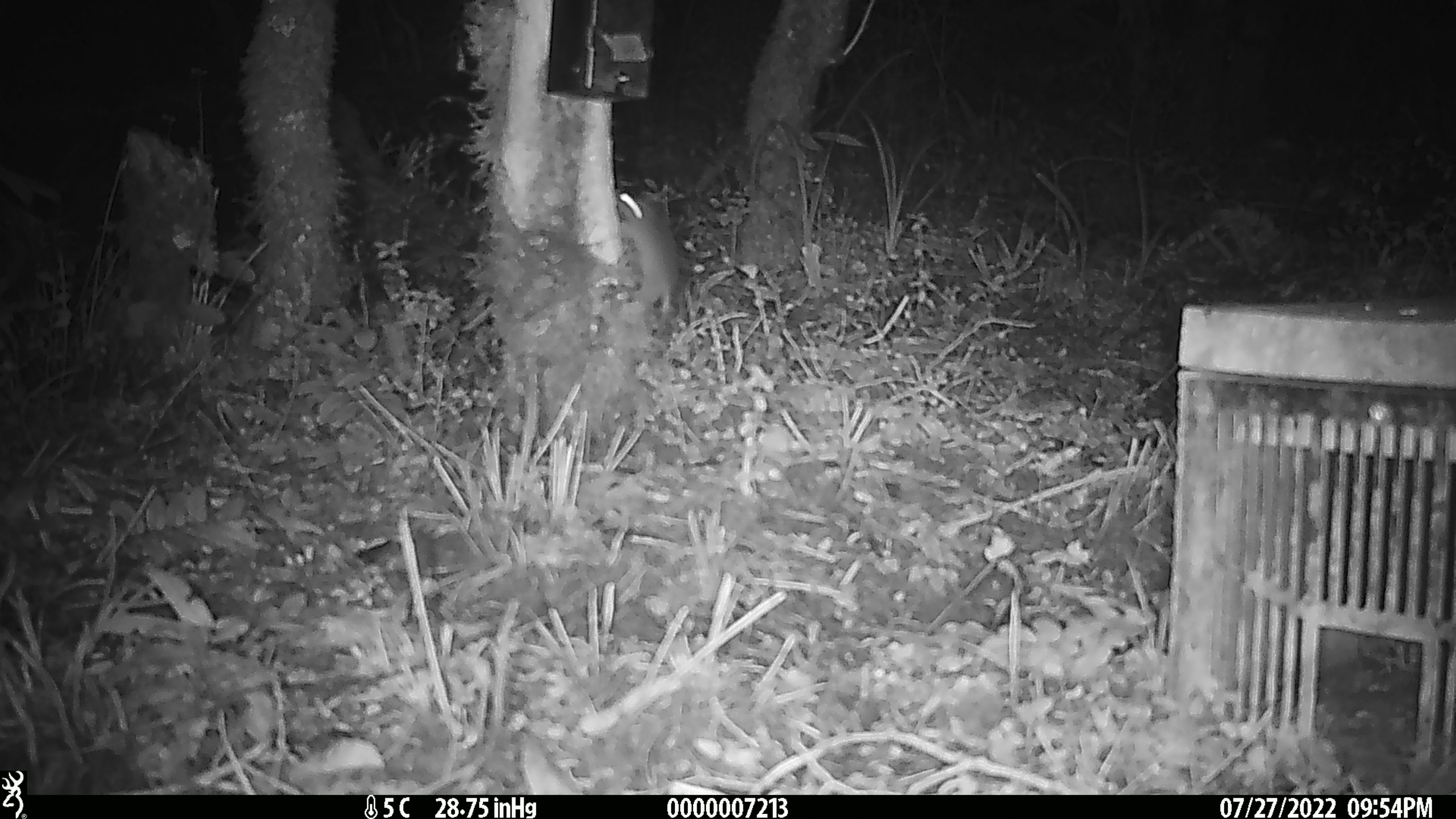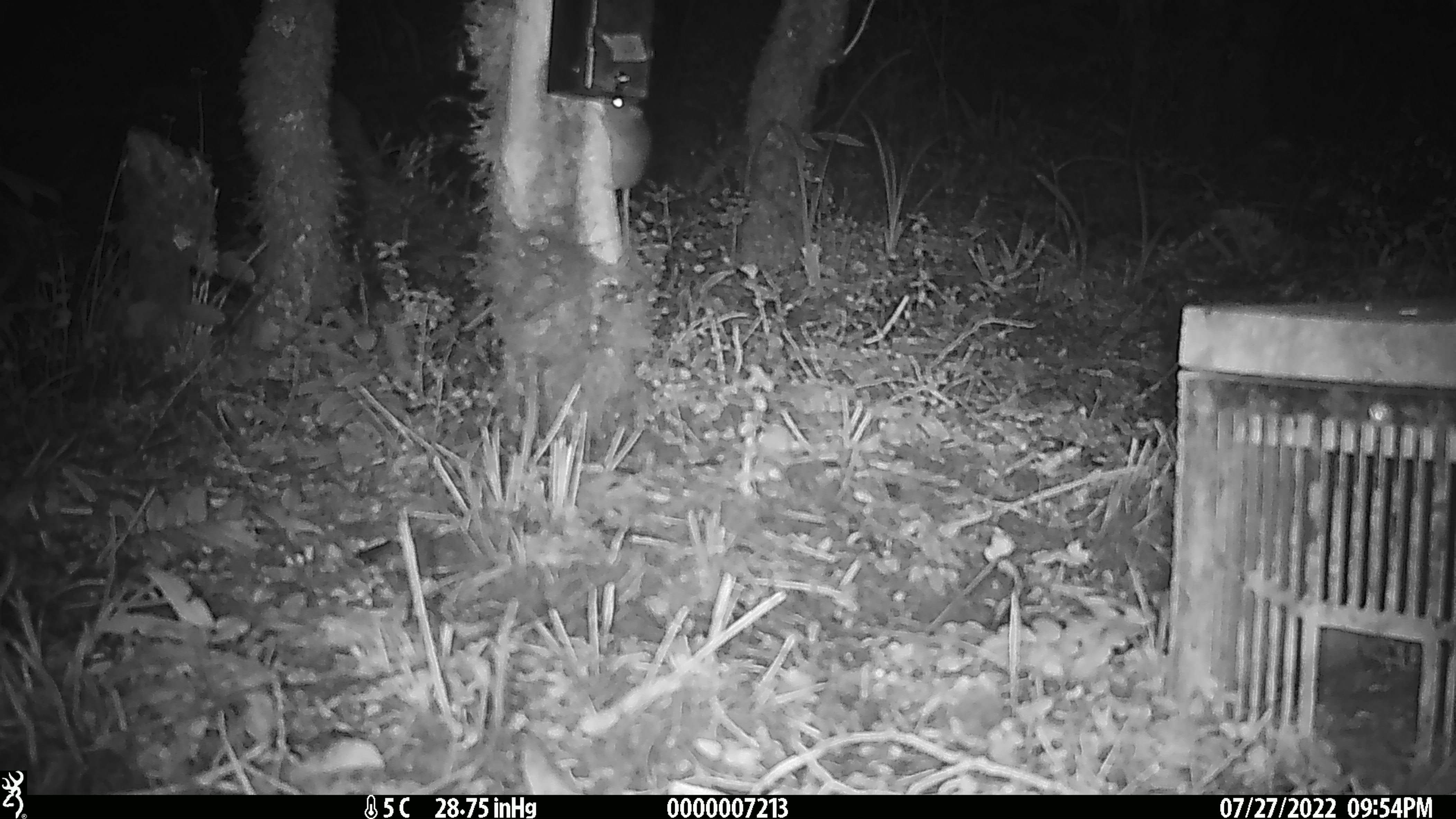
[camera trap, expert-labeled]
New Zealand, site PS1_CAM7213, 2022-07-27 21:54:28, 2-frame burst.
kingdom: Animalia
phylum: Chordata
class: Mammalia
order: Rodentia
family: Muridae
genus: Mus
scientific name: Mus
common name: mouse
Mouse (Mus).